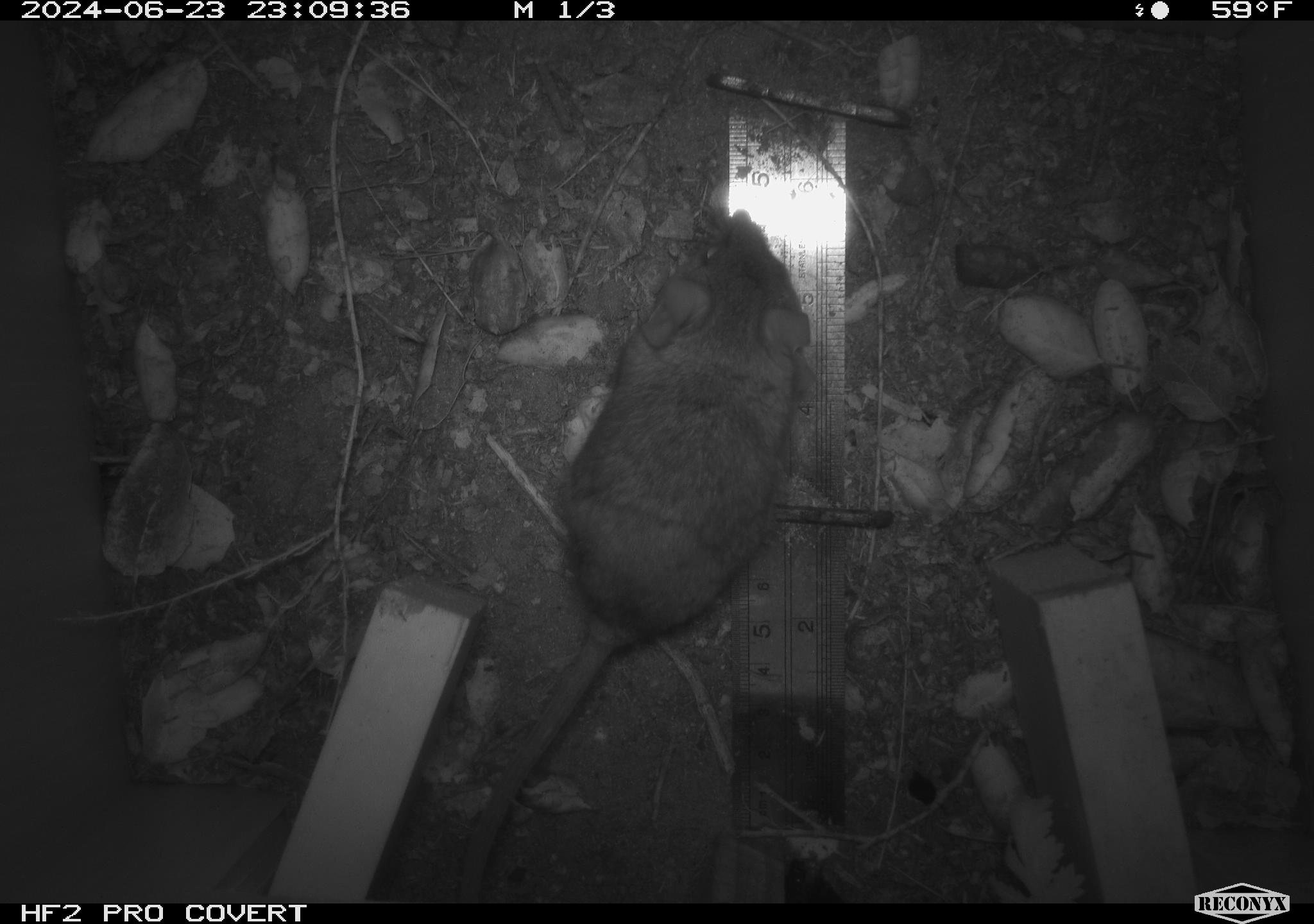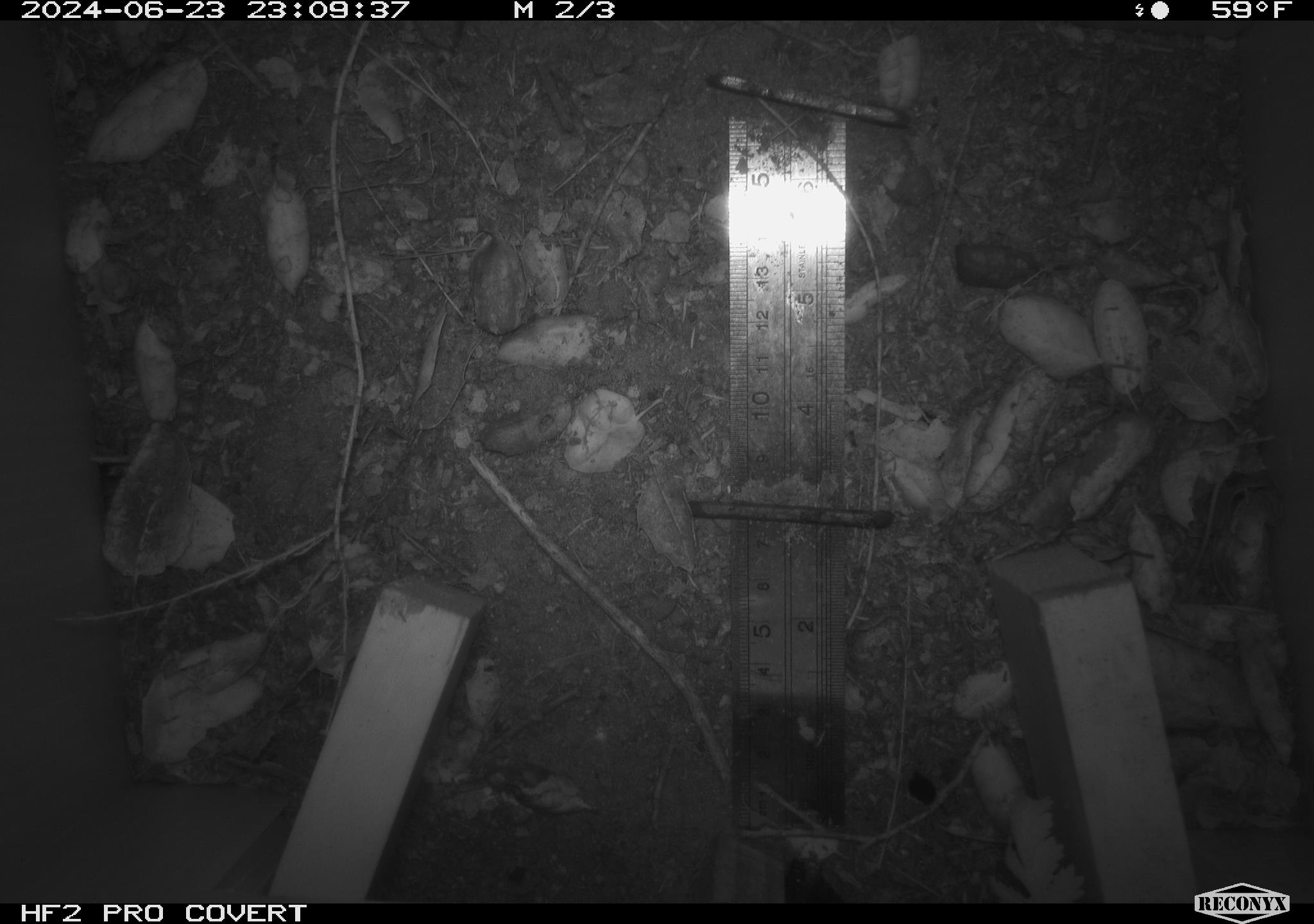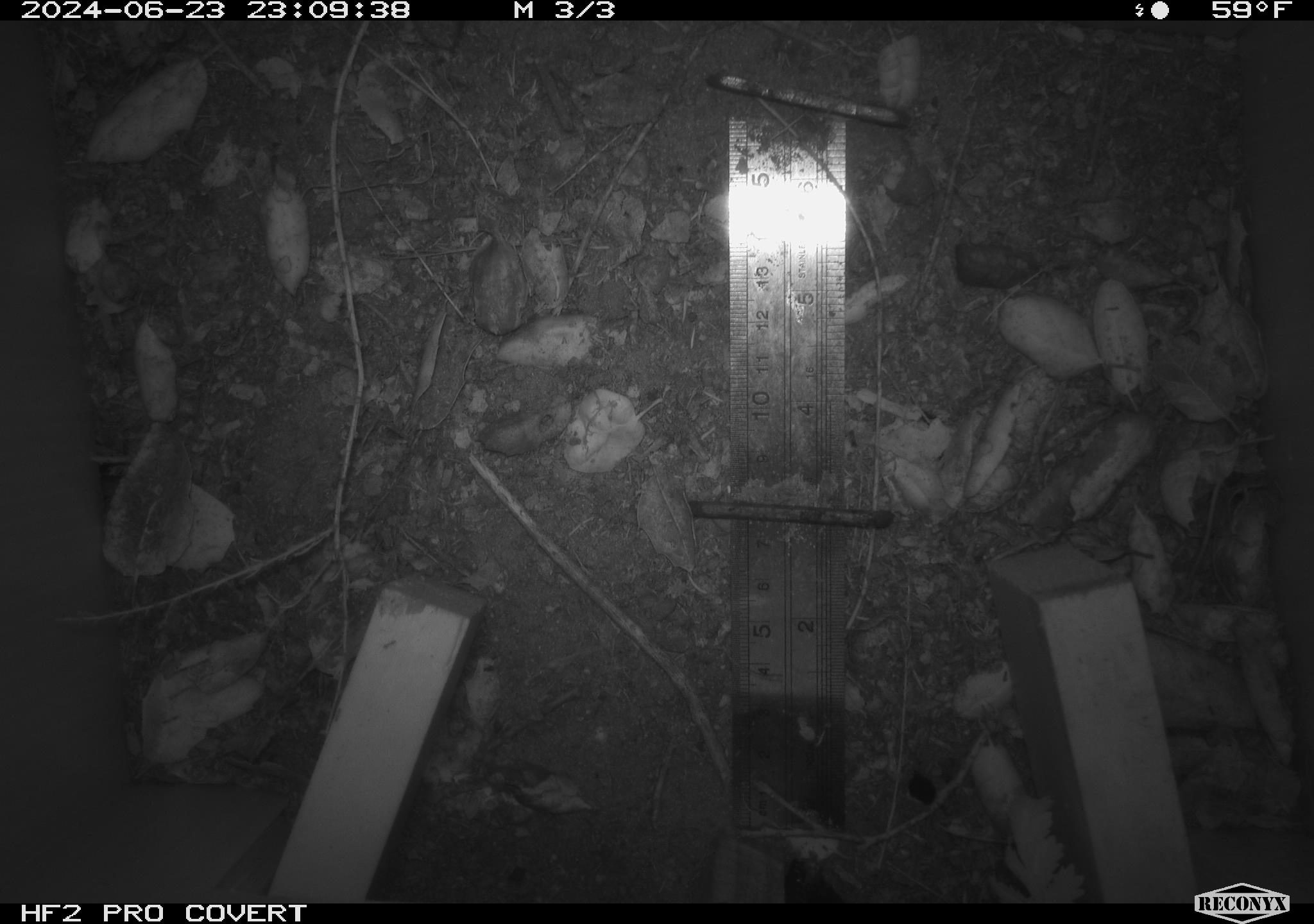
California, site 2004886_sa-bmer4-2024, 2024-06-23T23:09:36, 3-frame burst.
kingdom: Animalia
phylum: Chordata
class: Mammalia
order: Rodentia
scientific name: Rodentia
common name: woodrat or rat or mouse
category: woodrat or rat or mouse species